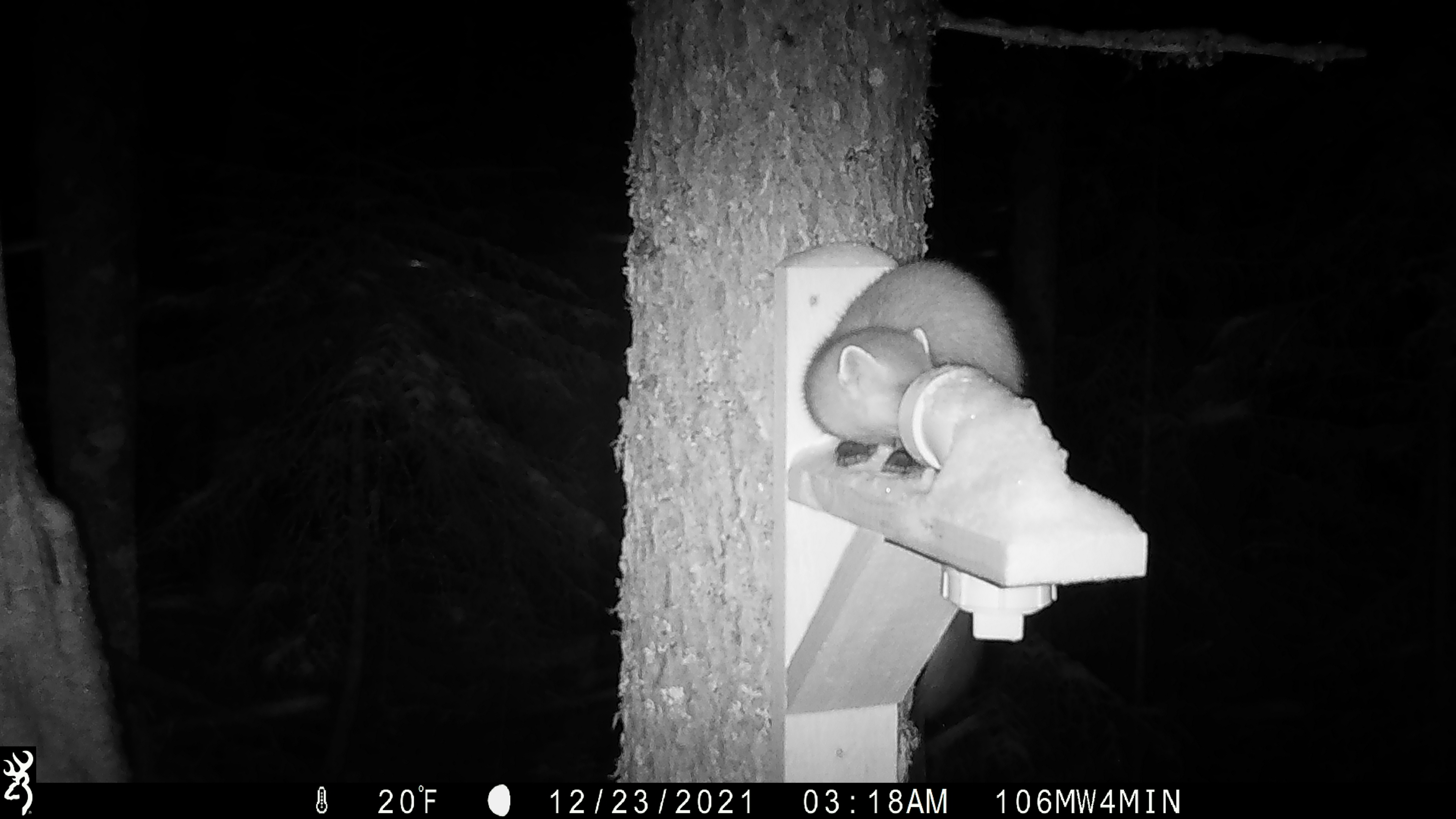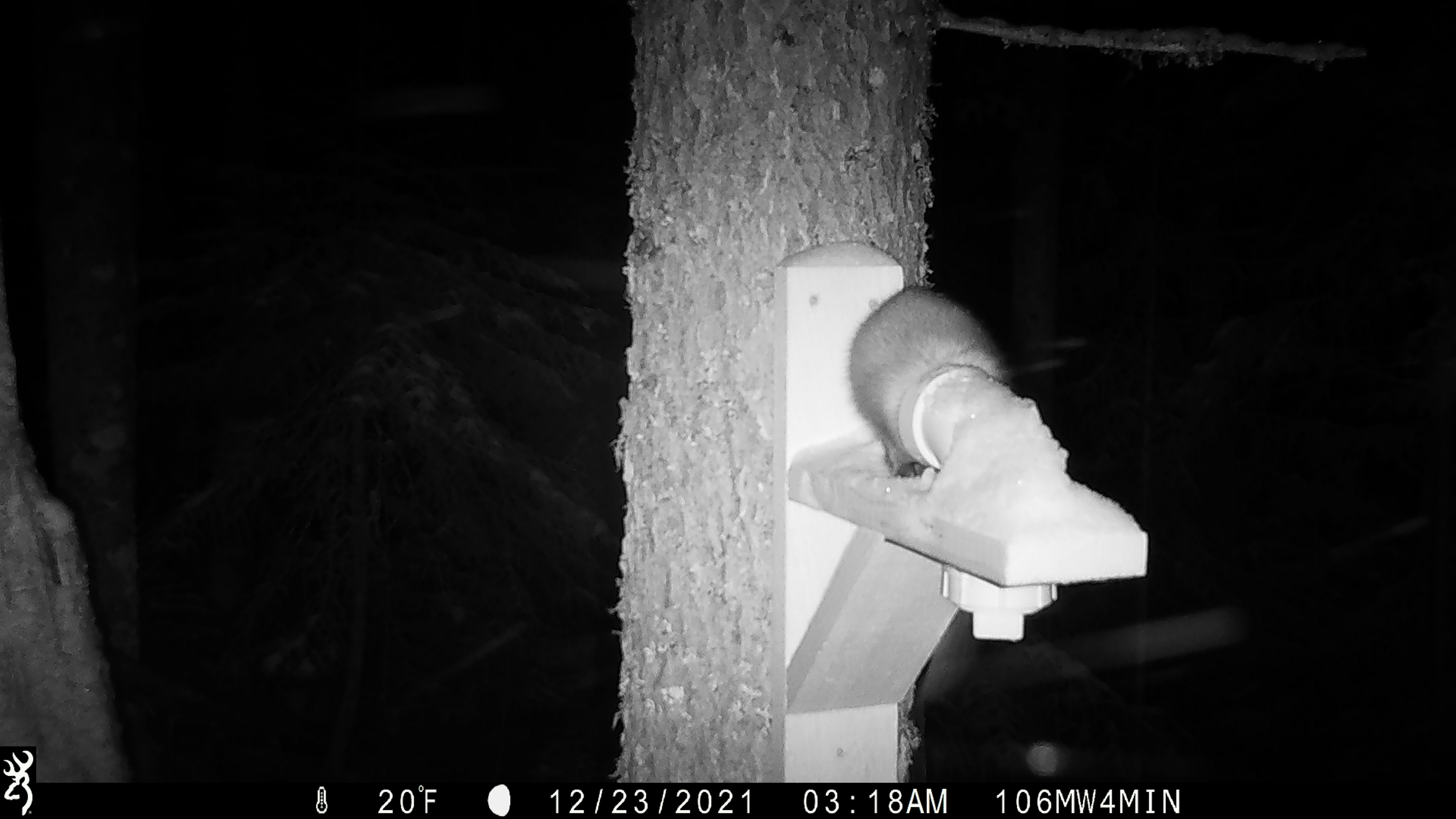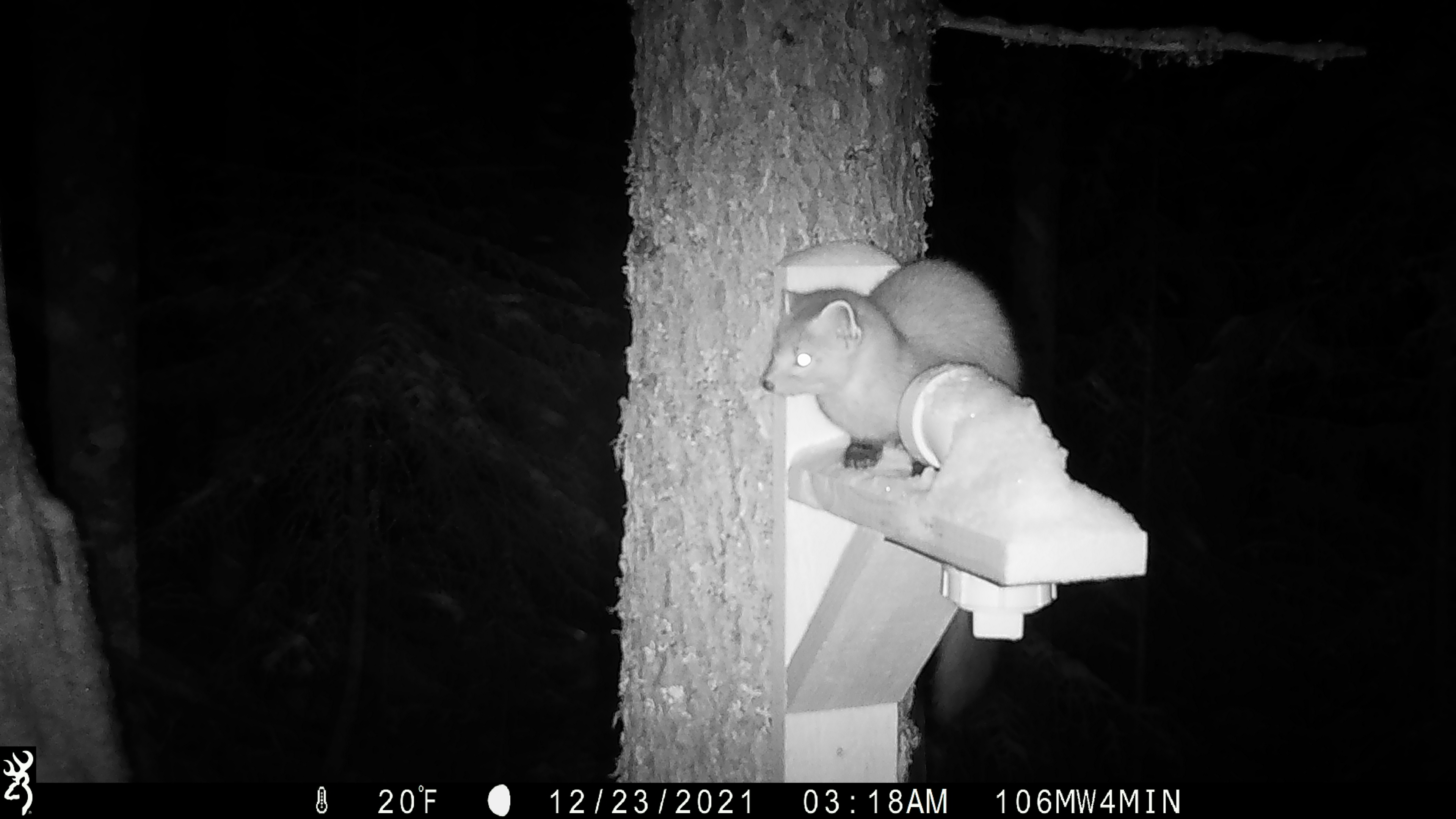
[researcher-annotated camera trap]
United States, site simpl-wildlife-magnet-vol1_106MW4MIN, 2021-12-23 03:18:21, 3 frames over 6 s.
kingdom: Animalia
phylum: Chordata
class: Mammalia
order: Carnivora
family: Mustelidae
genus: Martes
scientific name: Martes americana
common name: american marten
American marten (Martes americana).